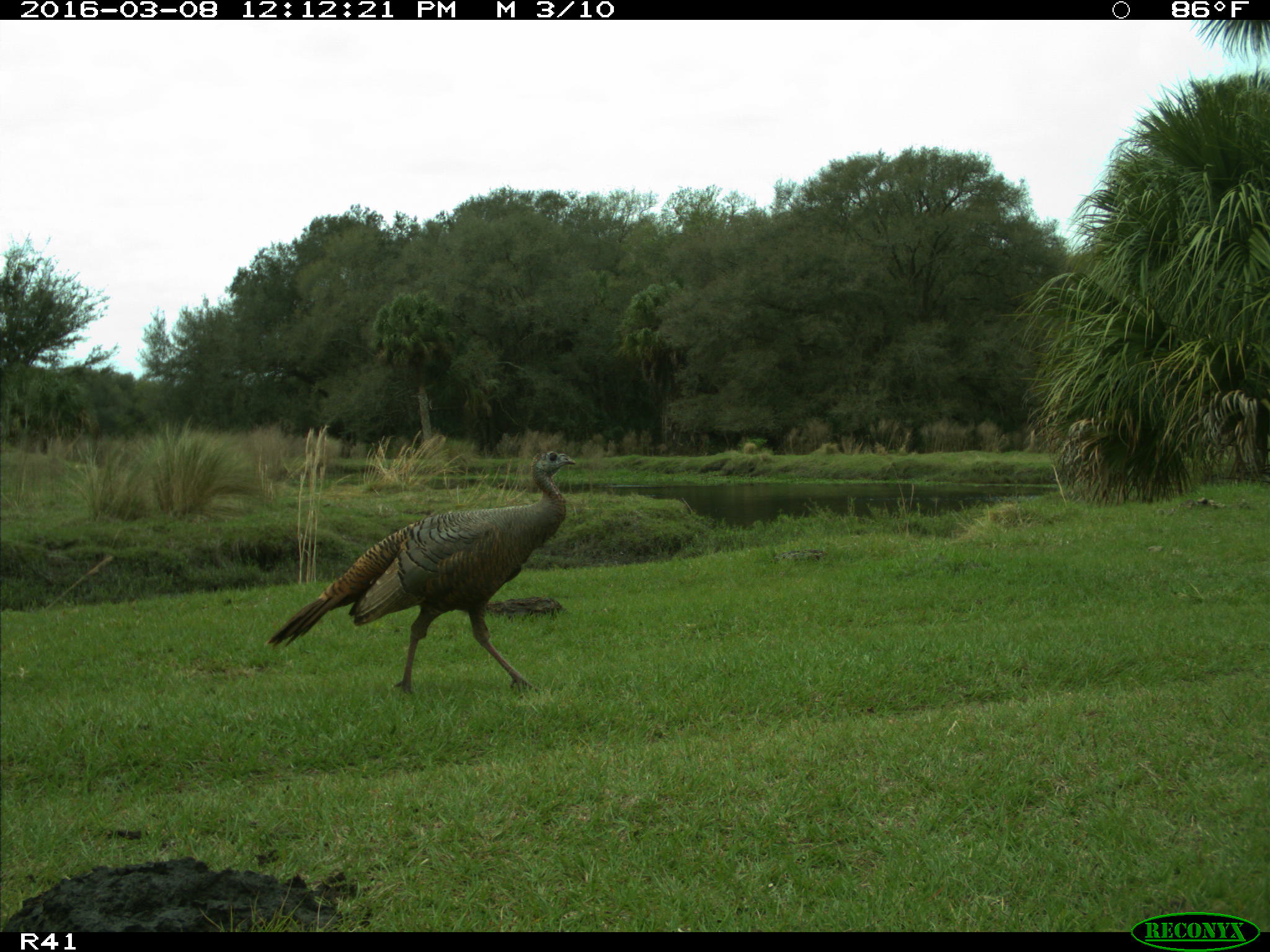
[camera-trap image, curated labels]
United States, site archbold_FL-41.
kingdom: Animalia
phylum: Chordata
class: Aves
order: Galliformes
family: Phasianidae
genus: Meleagris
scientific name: Meleagris gallopavo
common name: wild turkey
Meleagris gallopavo (wild turkey).